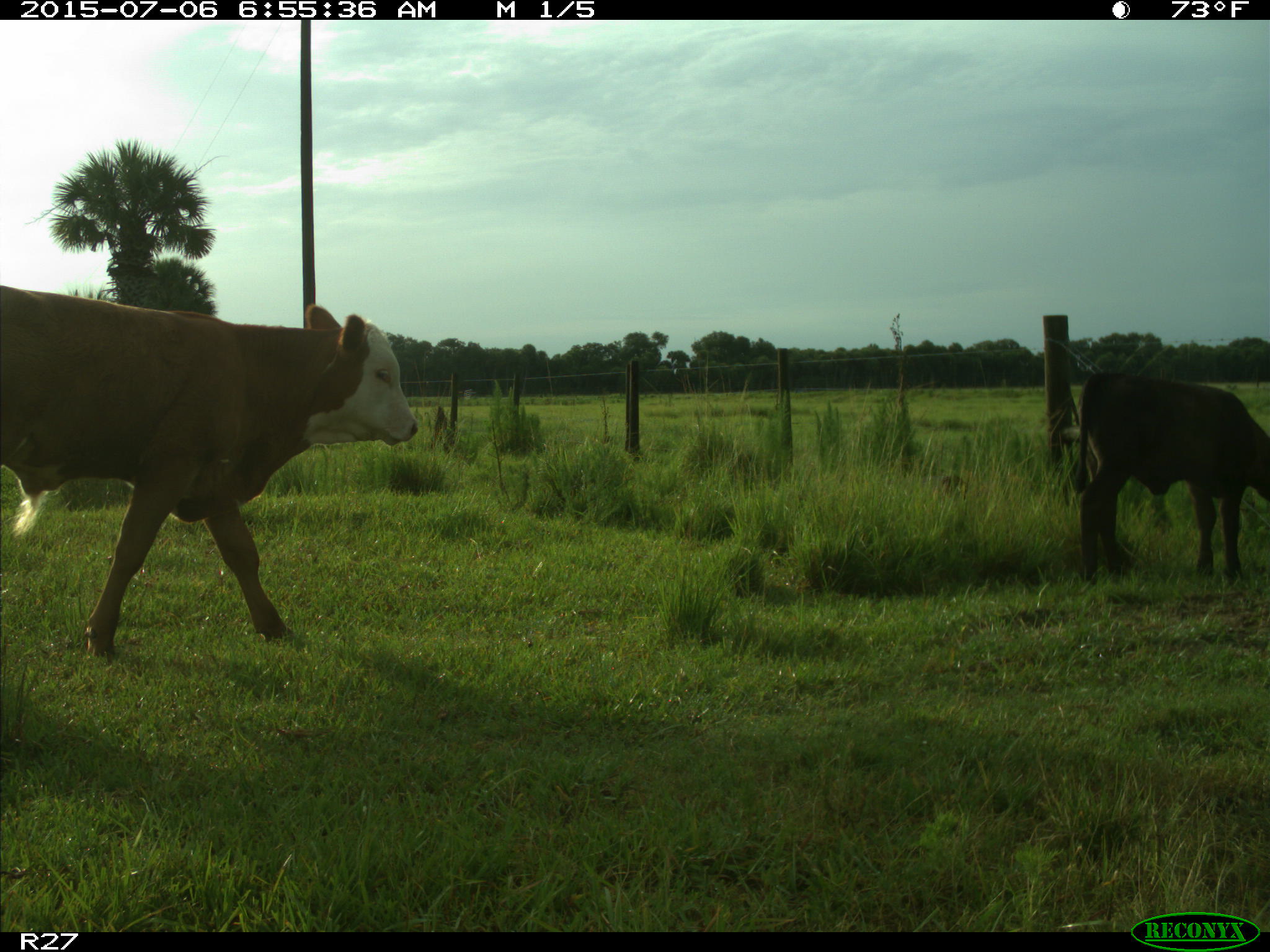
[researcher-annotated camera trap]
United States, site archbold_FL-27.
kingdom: Animalia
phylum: Chordata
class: Mammalia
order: Artiodactyla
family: Bovidae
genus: Bos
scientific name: Bos taurus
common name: domestic cow